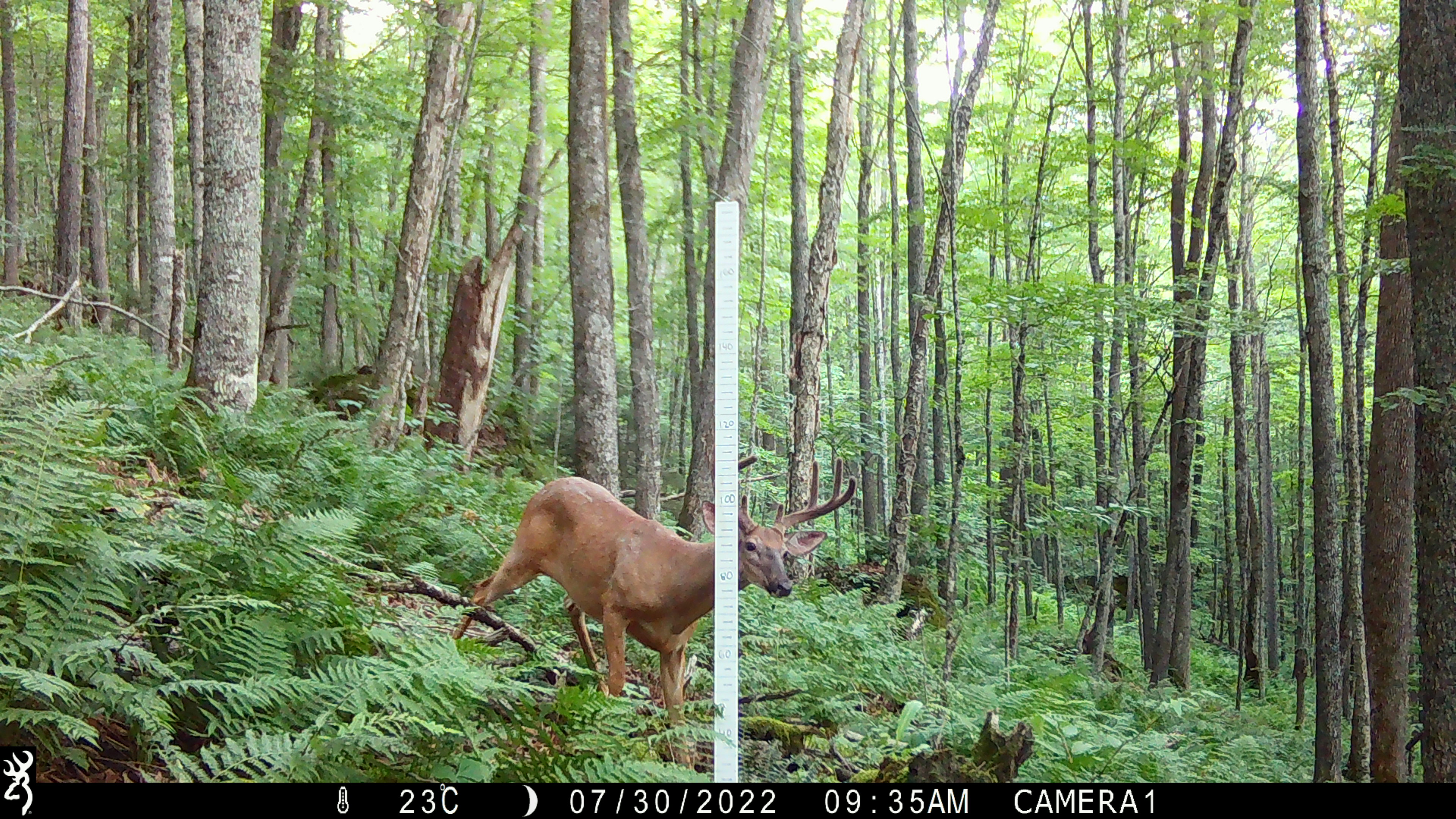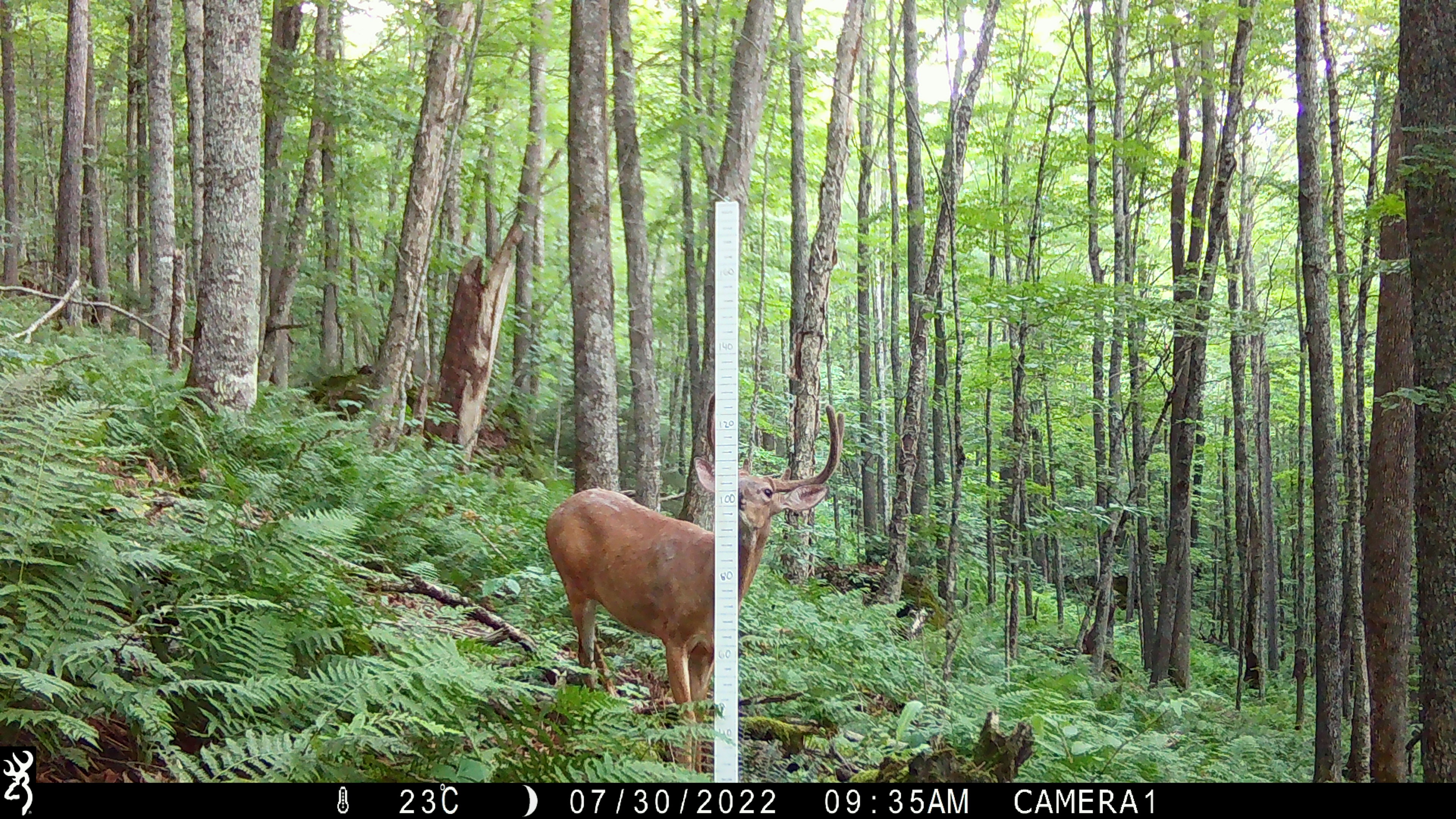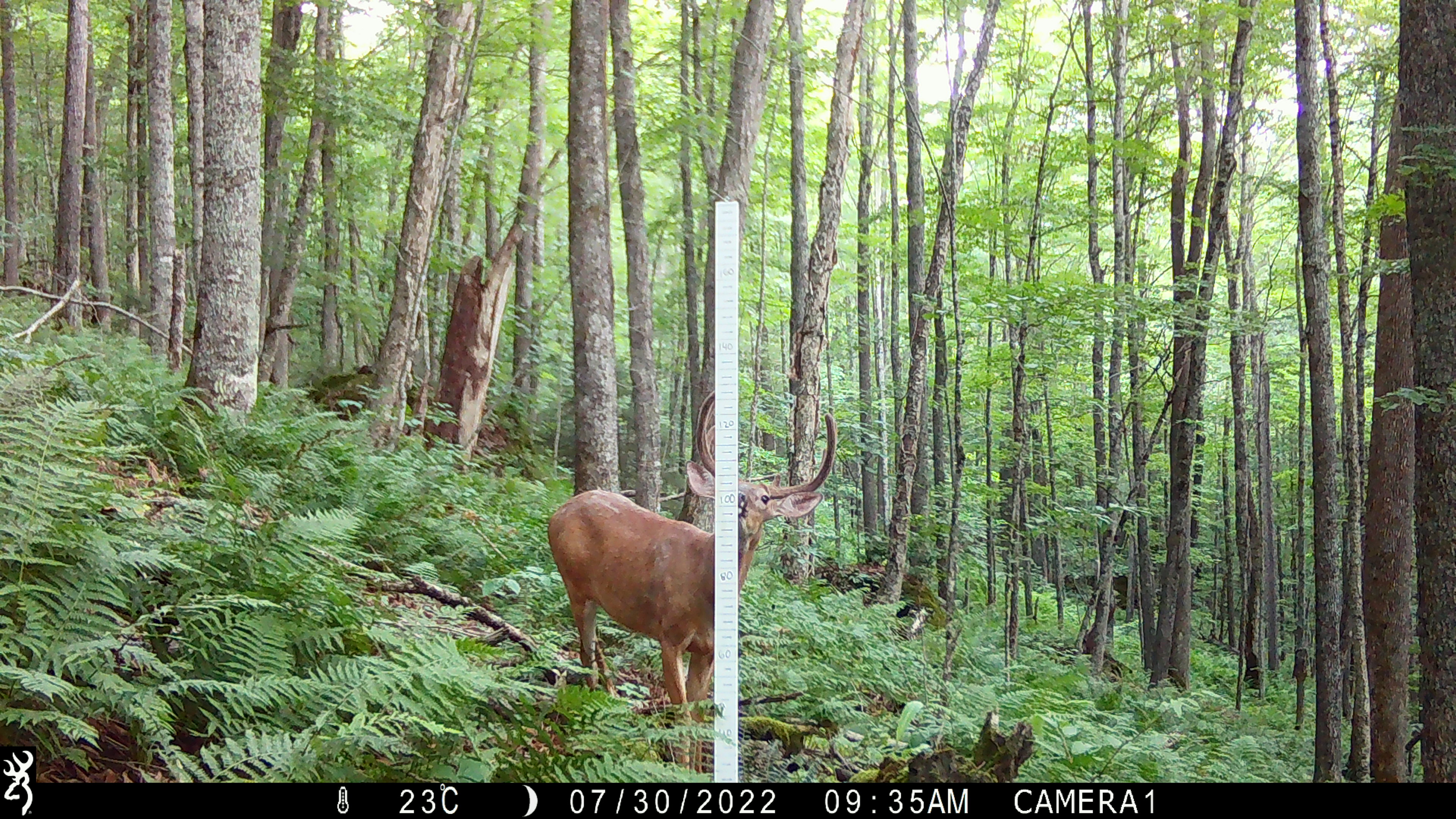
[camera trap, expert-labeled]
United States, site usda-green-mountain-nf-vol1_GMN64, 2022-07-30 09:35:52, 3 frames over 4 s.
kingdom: Animalia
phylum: Chordata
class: Mammalia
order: Artiodactyla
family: Cervidae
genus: Odocoileus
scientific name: Odocoileus virginianus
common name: white-tailed deer